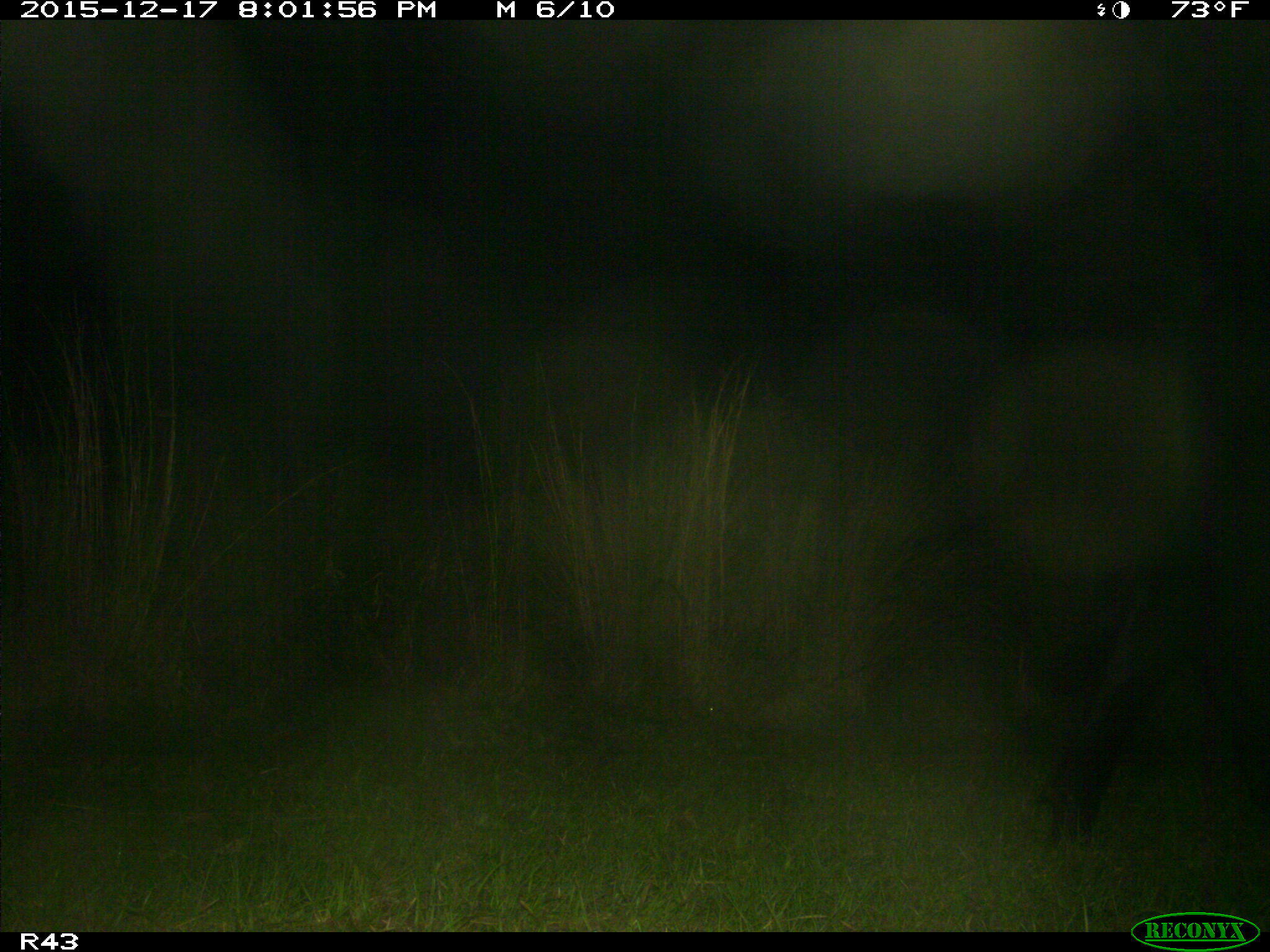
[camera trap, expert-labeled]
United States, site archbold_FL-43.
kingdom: Animalia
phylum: Chordata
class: Mammalia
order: Artiodactyla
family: Bovidae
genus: Bos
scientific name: Bos taurus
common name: domestic cow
Bos taurus (domestic cow).